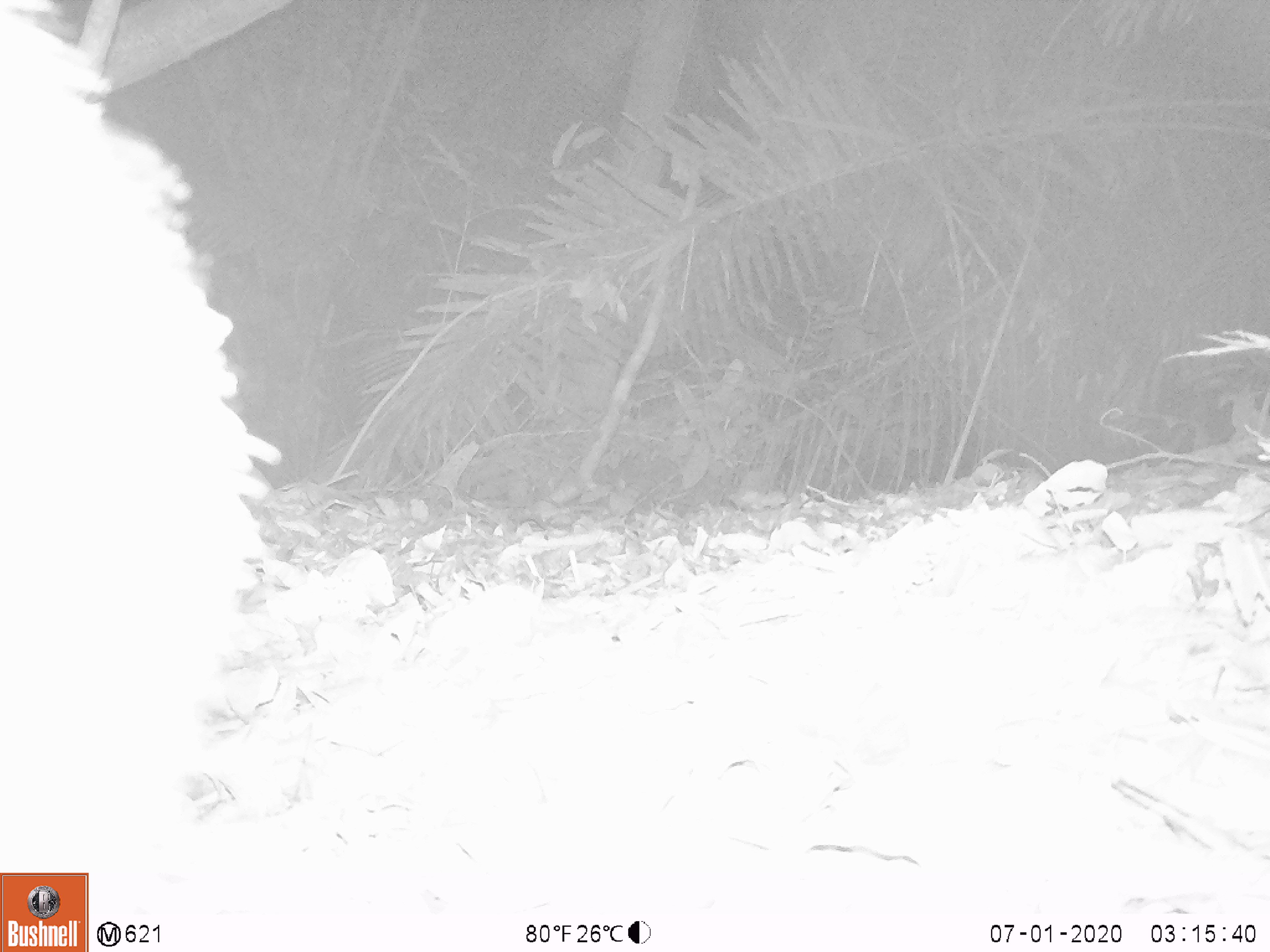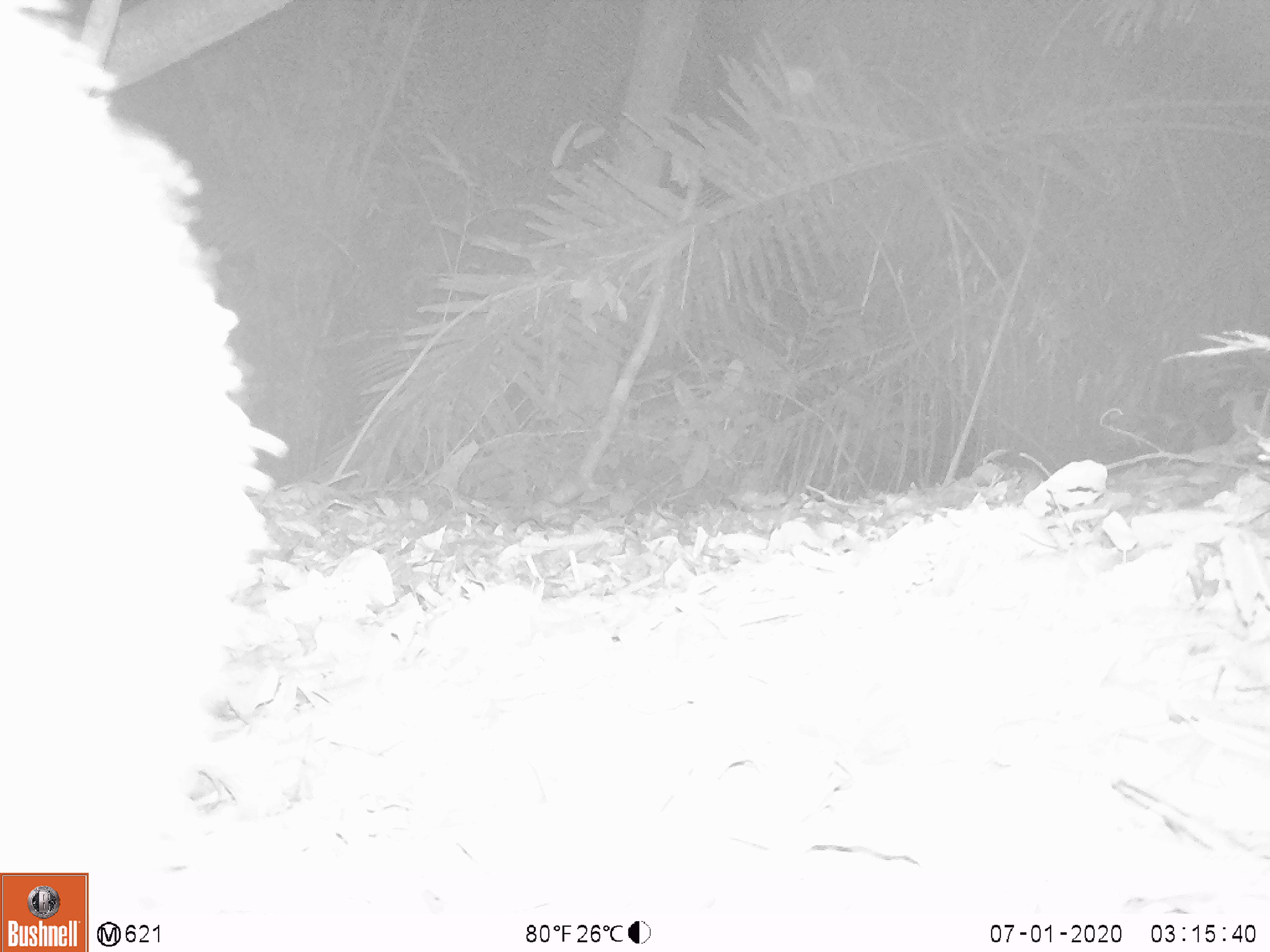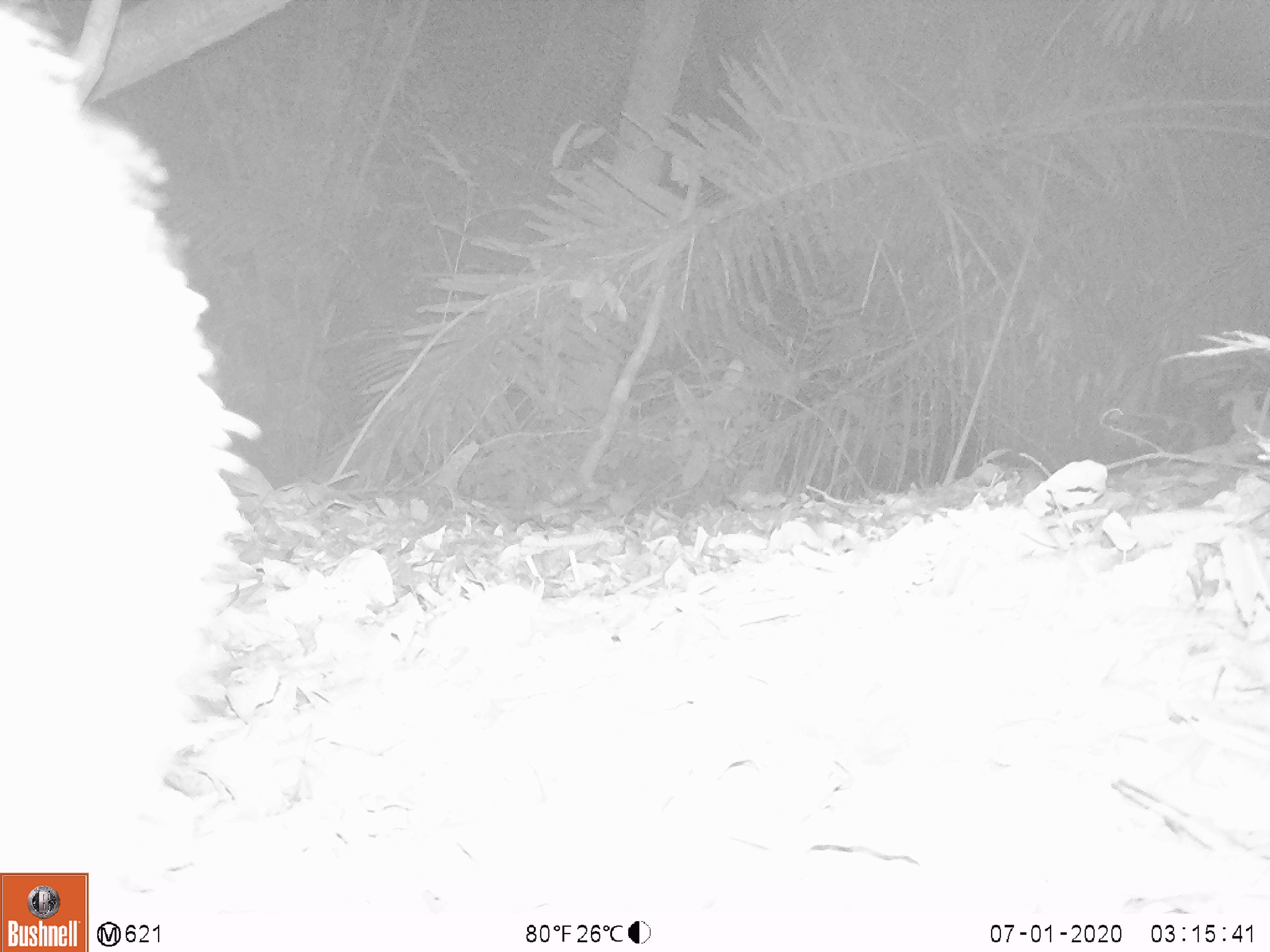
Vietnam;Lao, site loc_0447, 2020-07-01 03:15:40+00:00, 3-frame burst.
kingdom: Animalia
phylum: Chordata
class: Mammalia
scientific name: Mammalia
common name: mammal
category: unidentified mammal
Unidentified mammal (mammal) (Mammalia). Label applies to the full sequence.